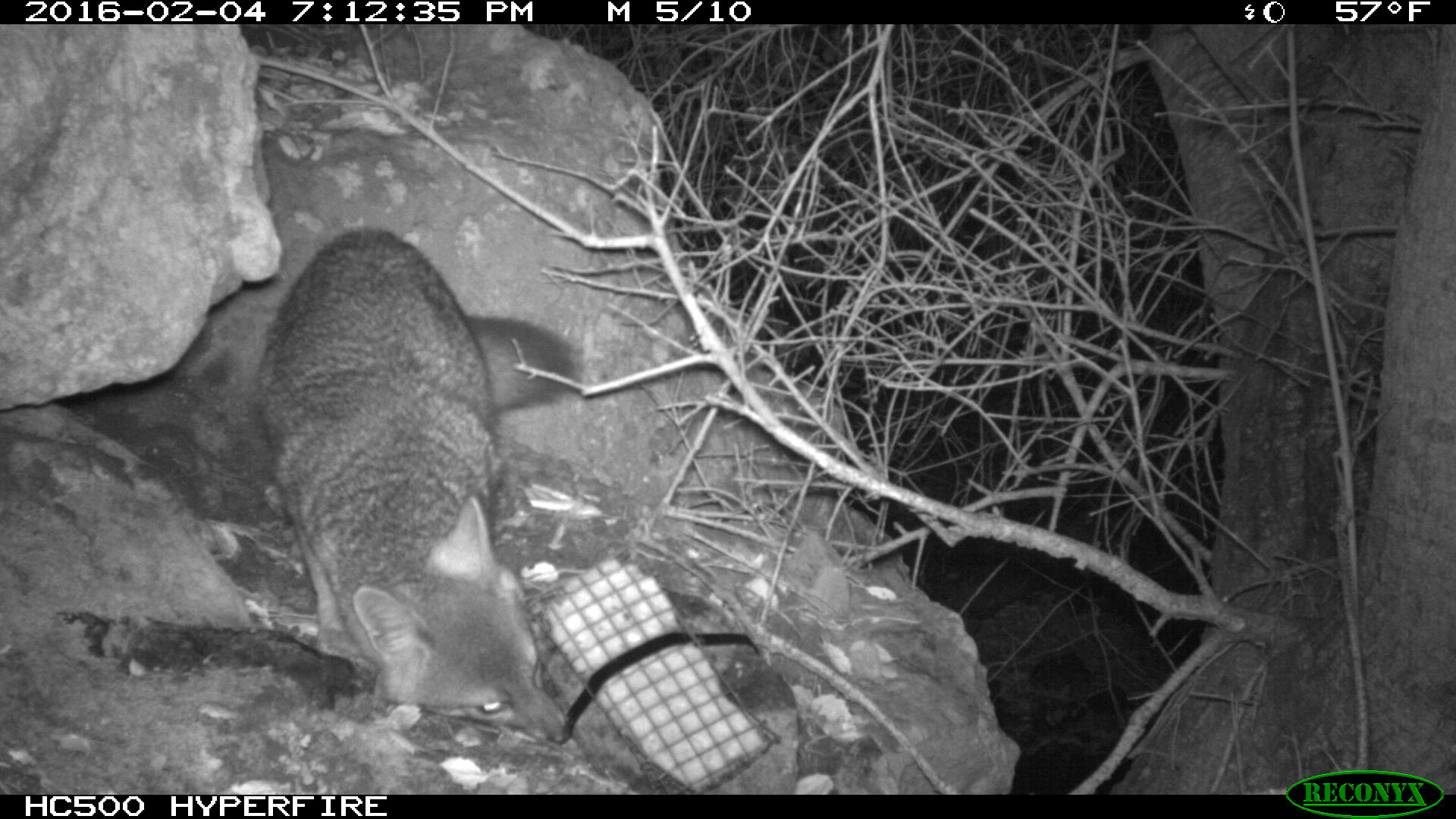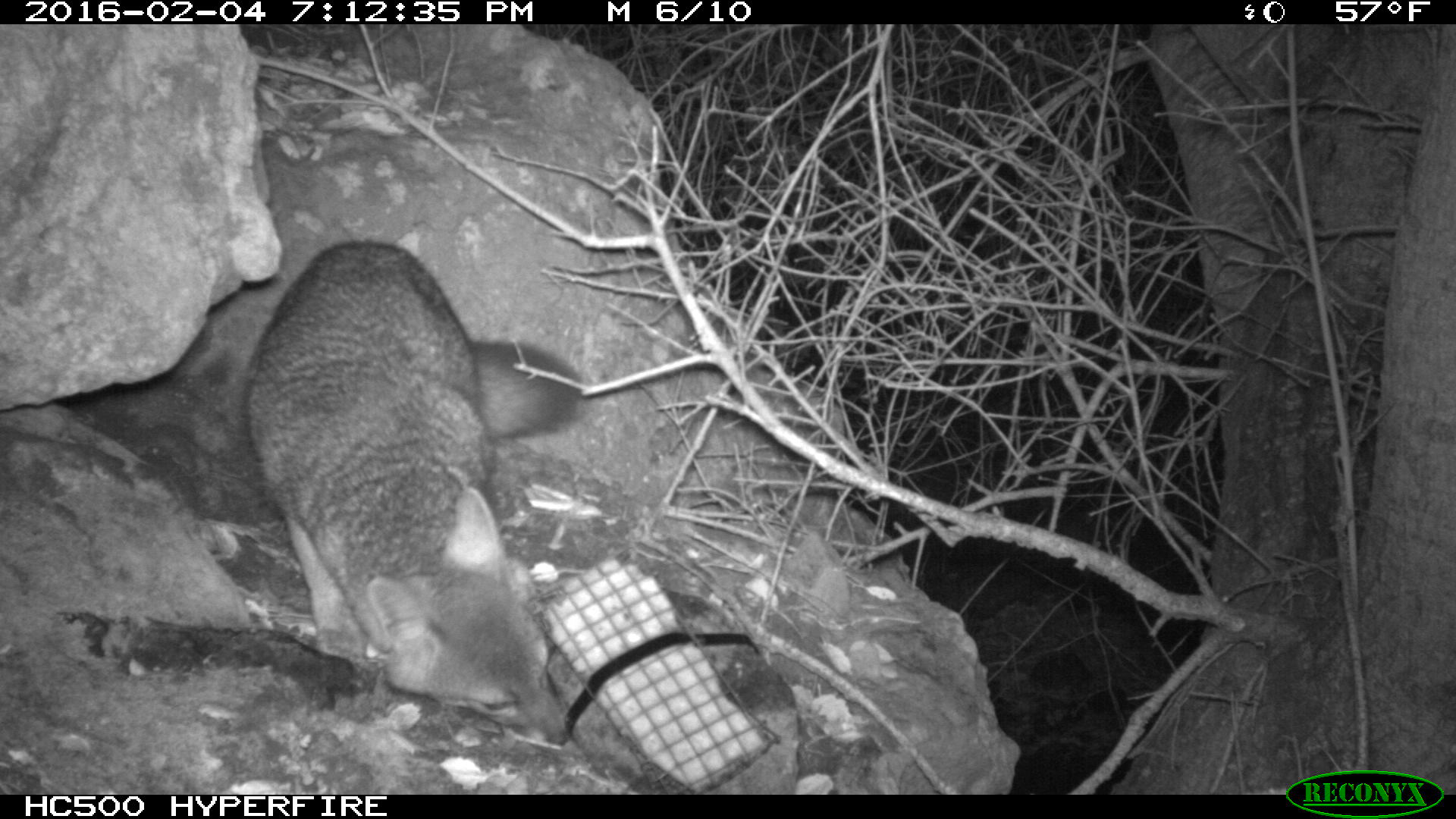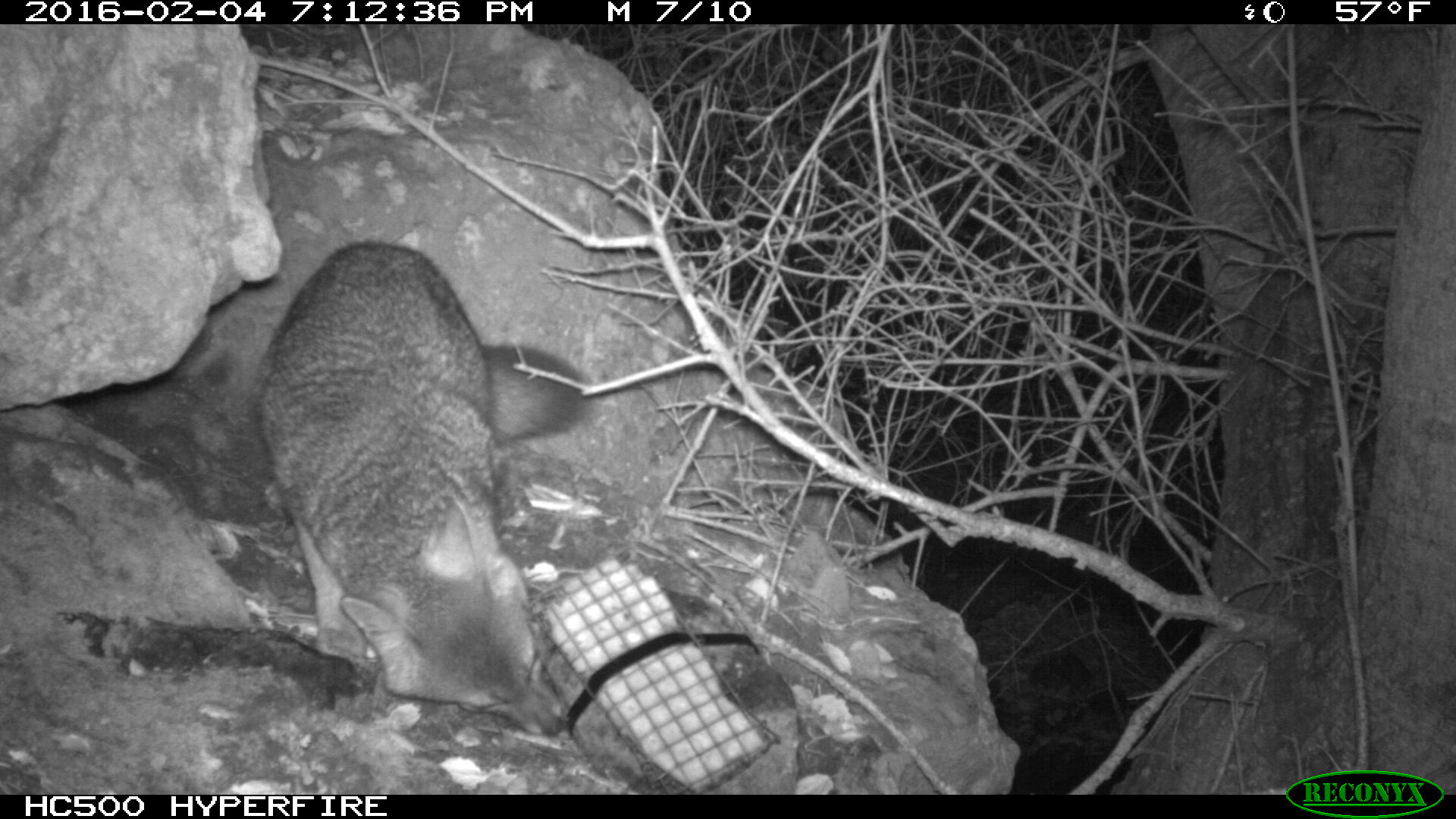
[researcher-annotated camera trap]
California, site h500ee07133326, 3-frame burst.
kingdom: Animalia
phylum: Chordata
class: Mammalia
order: Carnivora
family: Canidae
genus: Urocyon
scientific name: Urocyon littoralis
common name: island fox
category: fox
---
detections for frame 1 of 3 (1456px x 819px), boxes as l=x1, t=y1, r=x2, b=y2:
fox: l=248, t=224, r=585, b=748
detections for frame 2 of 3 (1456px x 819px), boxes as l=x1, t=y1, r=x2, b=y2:
fox: l=238, t=239, r=580, b=752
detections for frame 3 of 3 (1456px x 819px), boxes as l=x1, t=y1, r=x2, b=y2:
fox: l=248, t=237, r=590, b=739